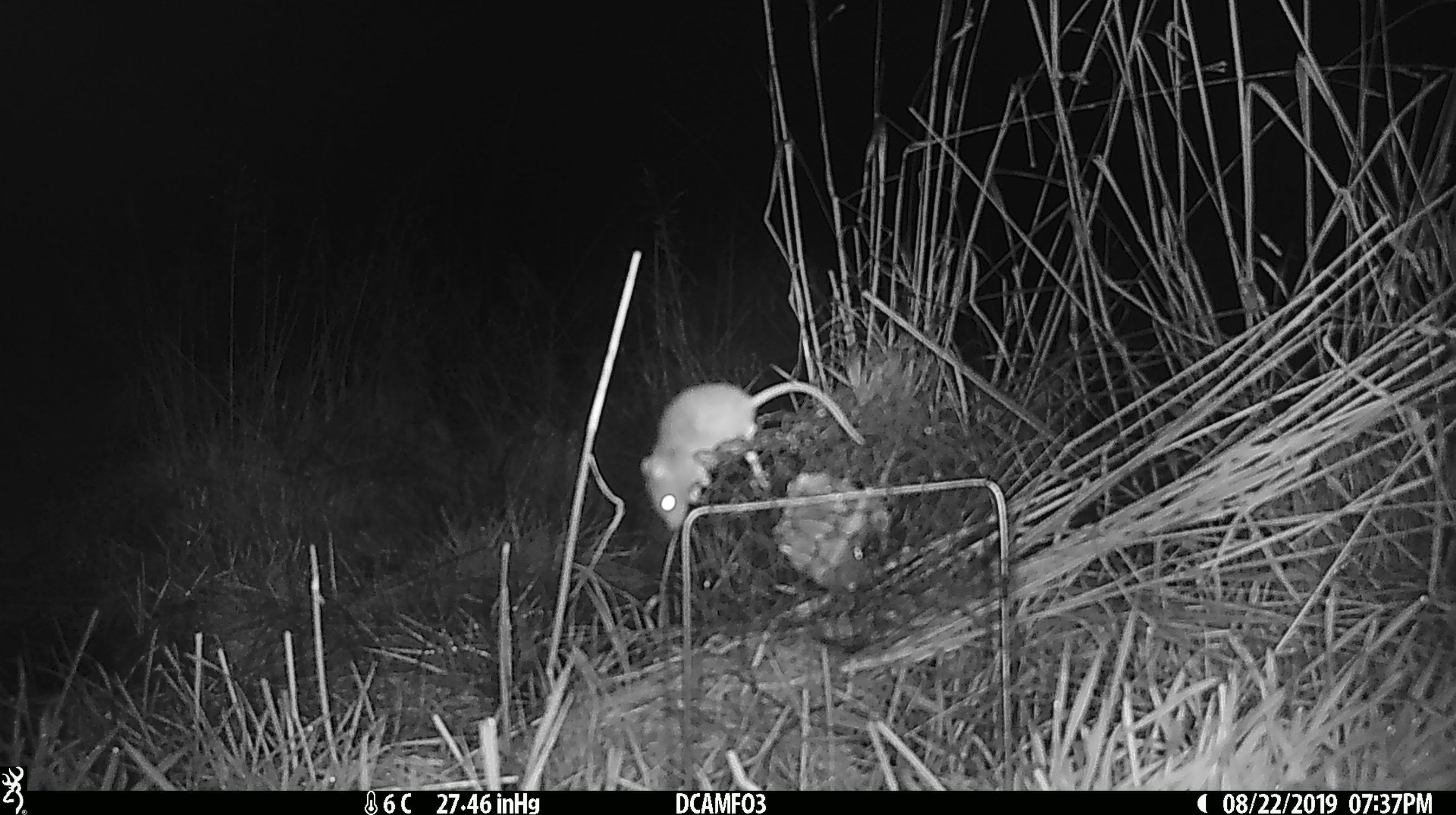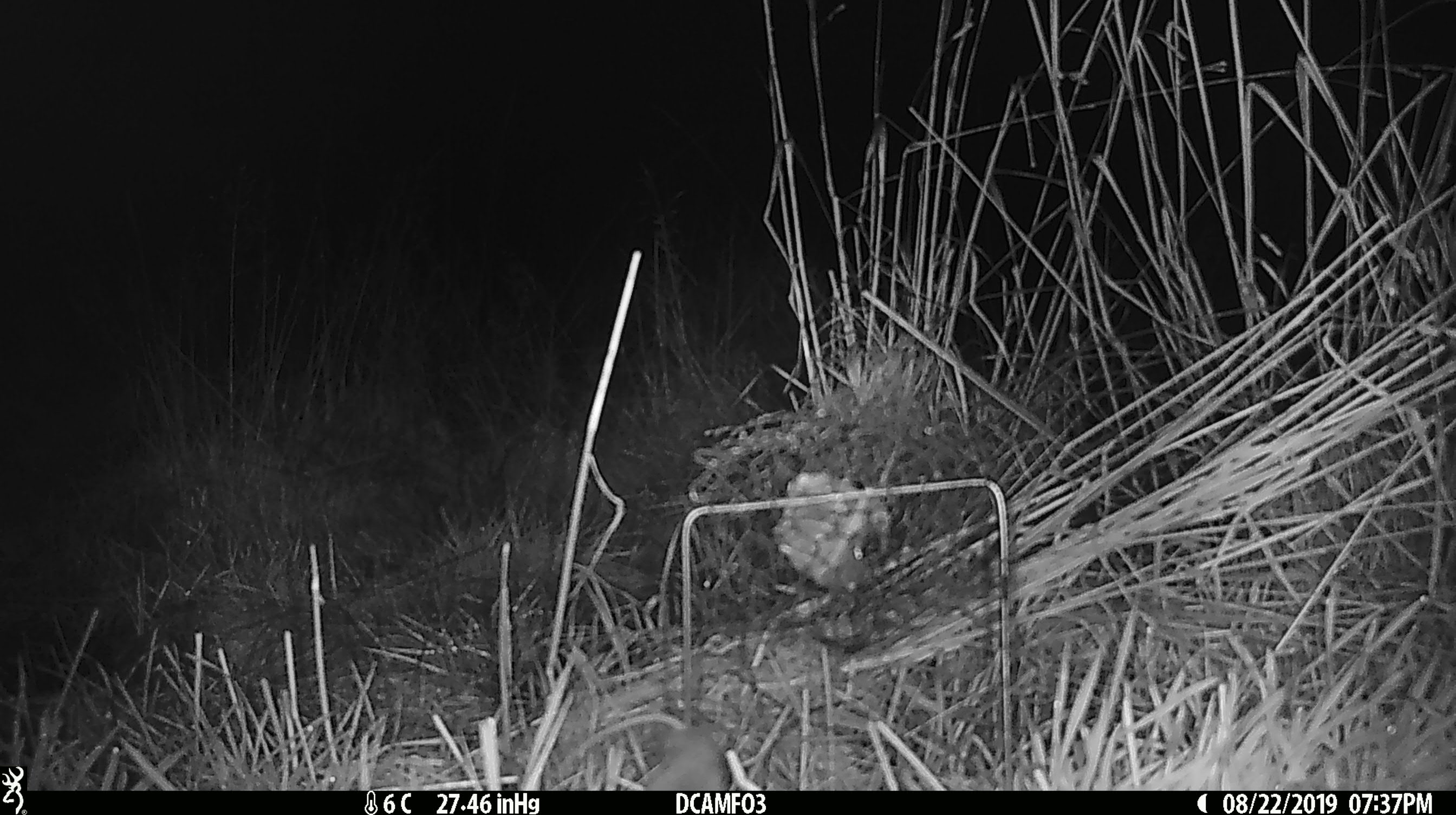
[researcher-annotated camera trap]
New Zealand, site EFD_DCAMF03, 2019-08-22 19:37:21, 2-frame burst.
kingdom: Animalia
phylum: Chordata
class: Mammalia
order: Rodentia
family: Muridae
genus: Mus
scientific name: Mus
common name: mouse